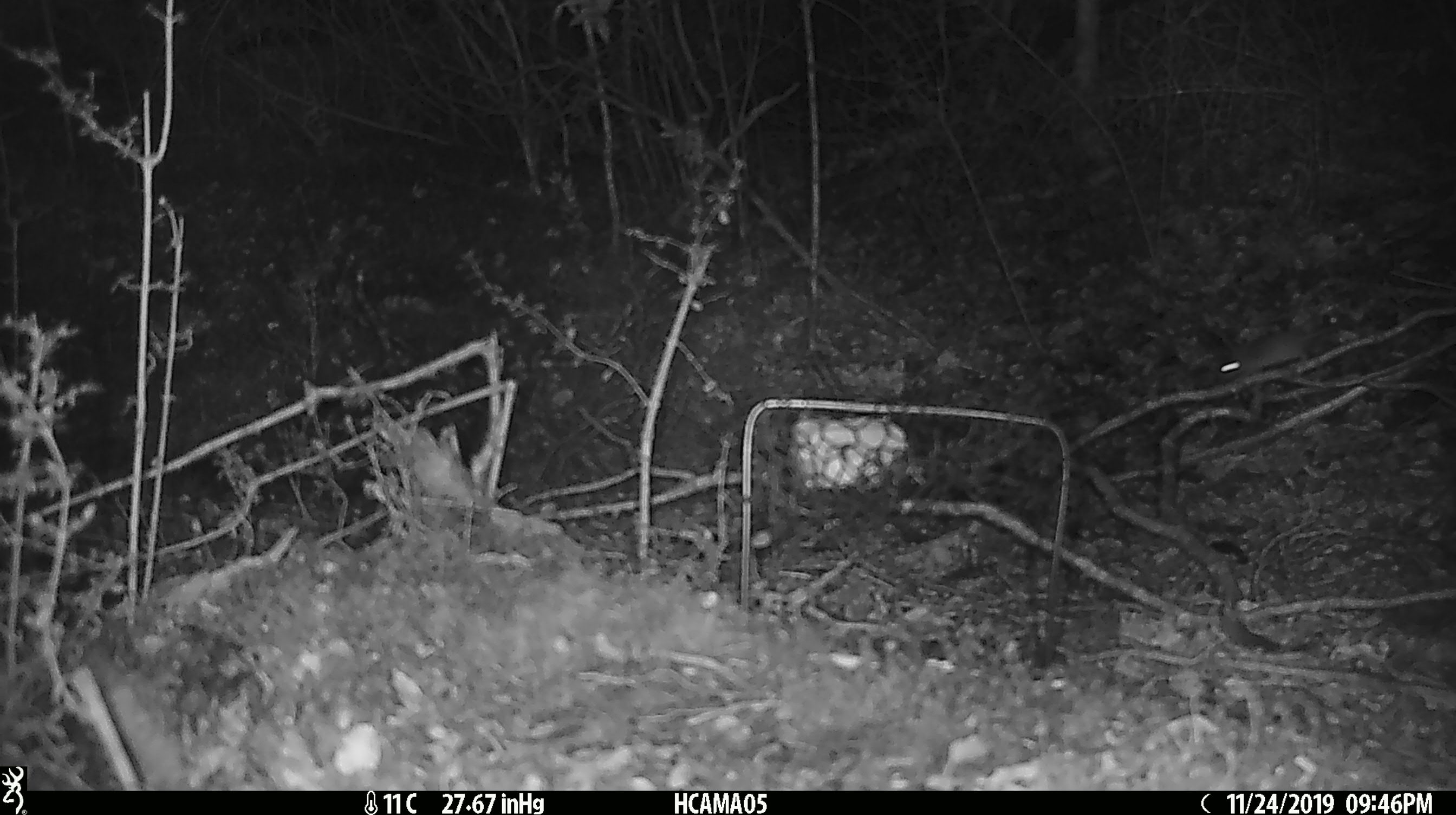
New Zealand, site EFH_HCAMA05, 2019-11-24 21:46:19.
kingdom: Animalia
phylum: Chordata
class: Mammalia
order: Rodentia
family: Muridae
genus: Mus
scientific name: Mus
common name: mouse